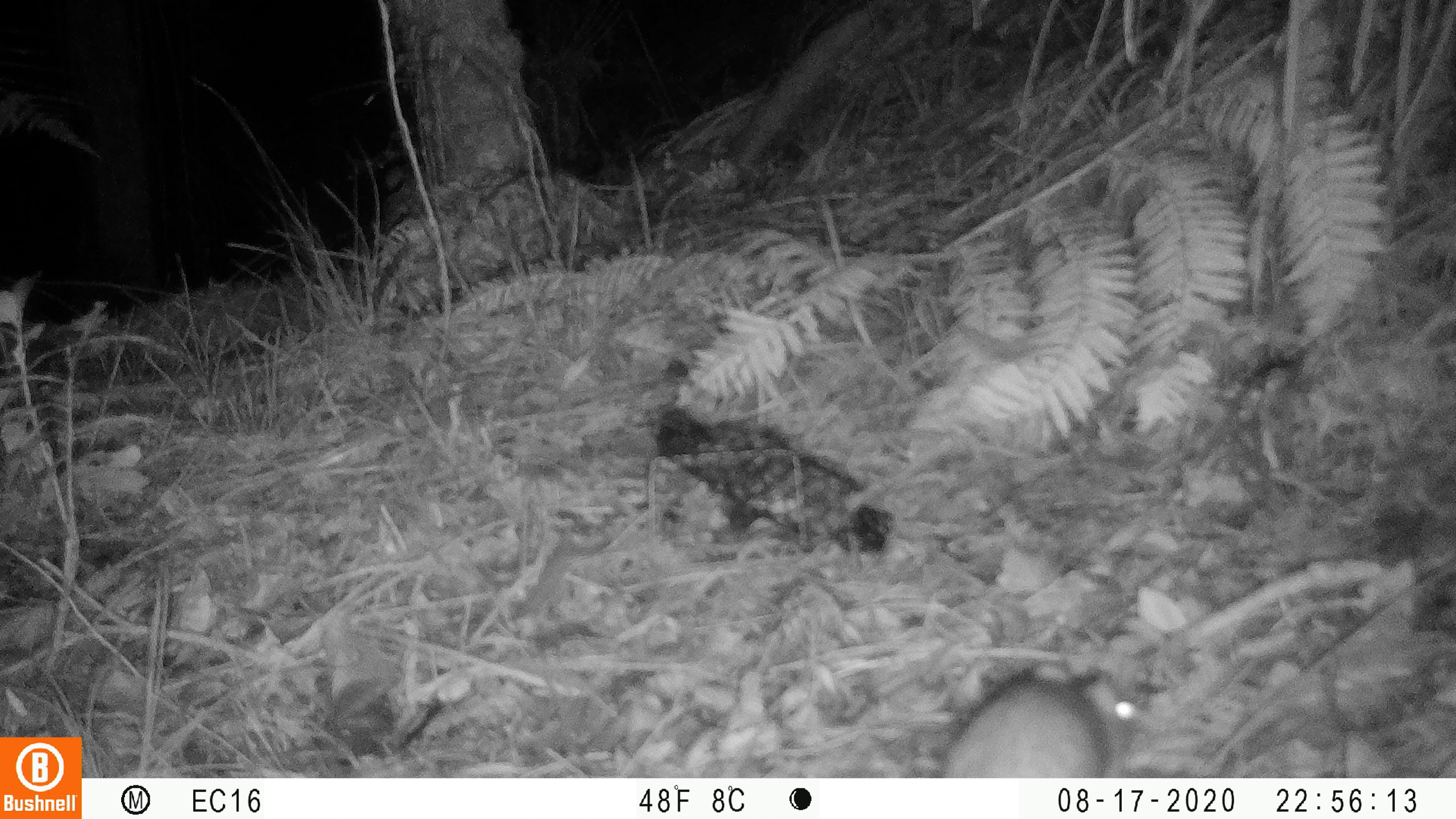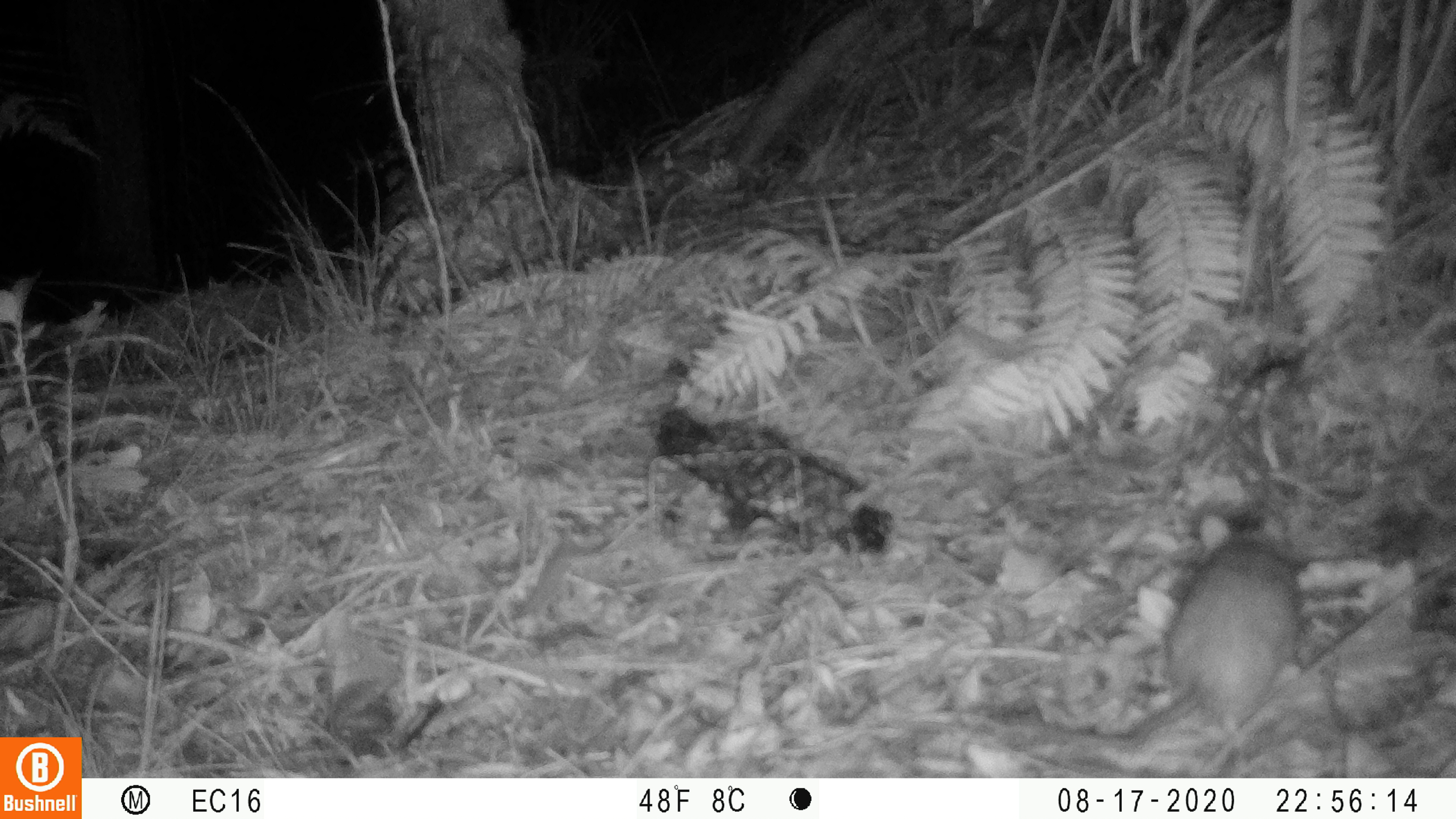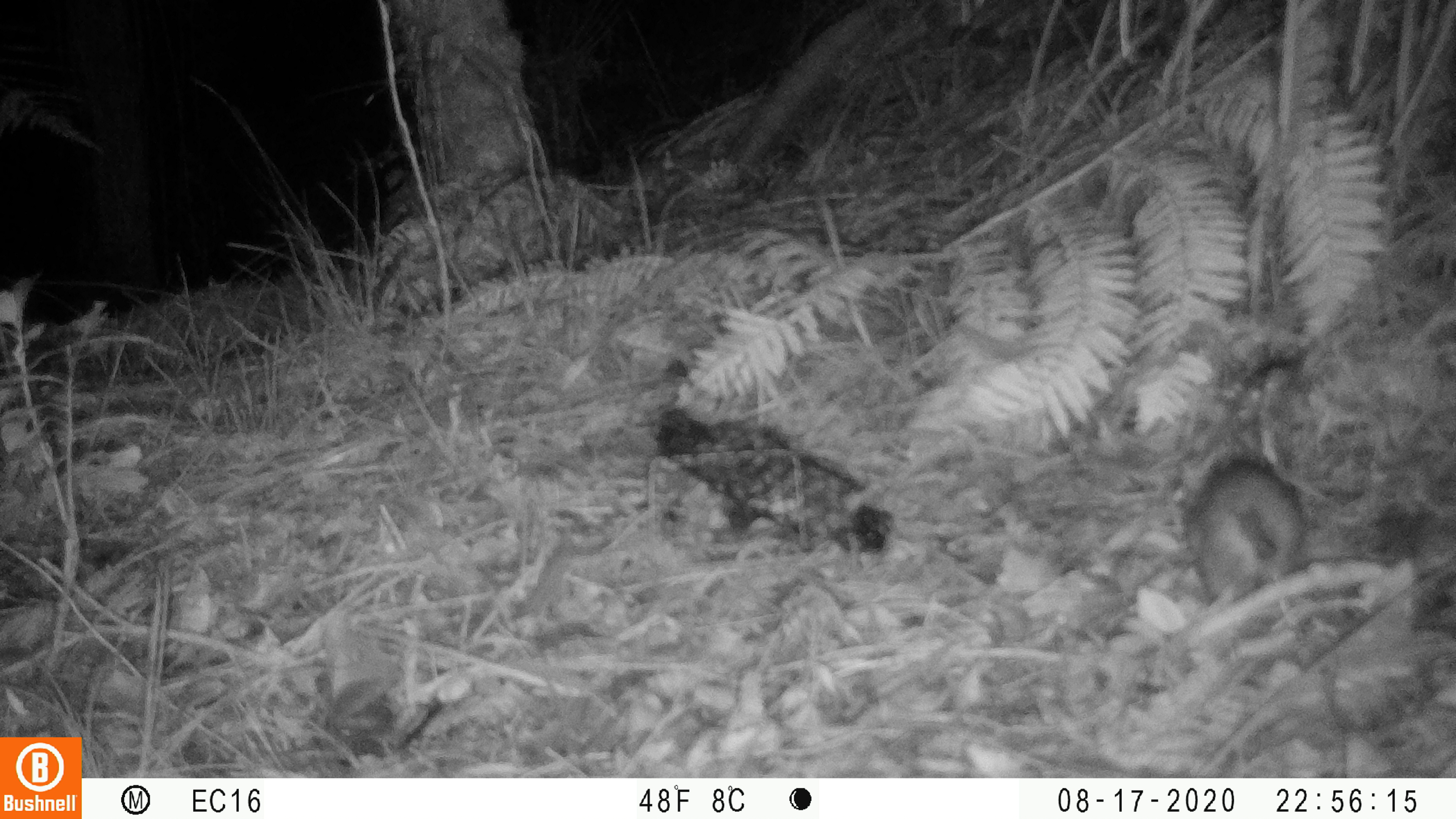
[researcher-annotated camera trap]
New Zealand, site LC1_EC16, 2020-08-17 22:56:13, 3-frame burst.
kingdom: Animalia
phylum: Chordata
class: Mammalia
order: Rodentia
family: Muridae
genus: Rattus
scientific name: Rattus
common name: rat